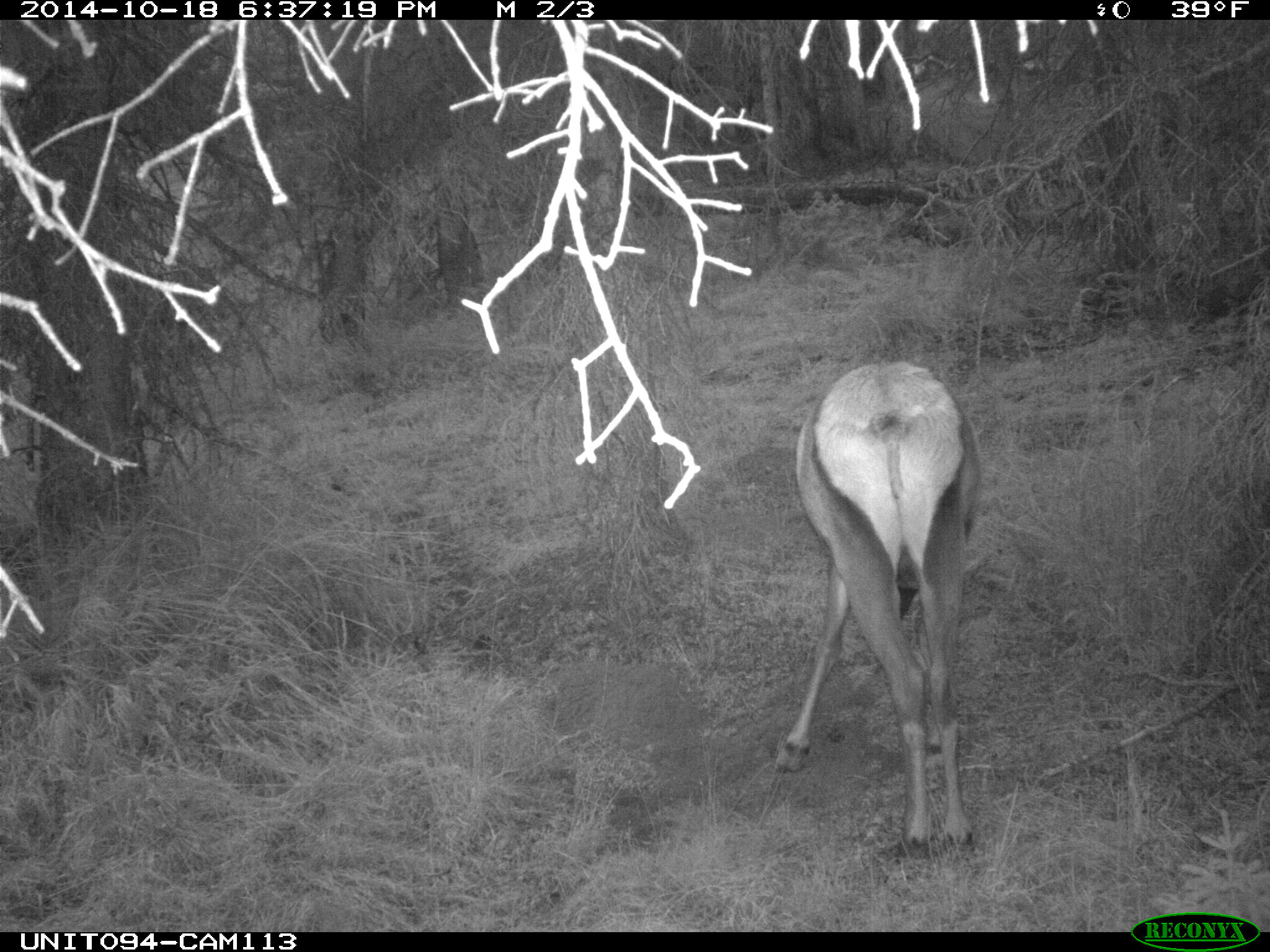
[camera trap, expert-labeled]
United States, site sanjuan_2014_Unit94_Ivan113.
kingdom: Animalia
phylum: Chordata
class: Mammalia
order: Artiodactyla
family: Cervidae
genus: Cervus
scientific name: Cervus elaphus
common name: red deer